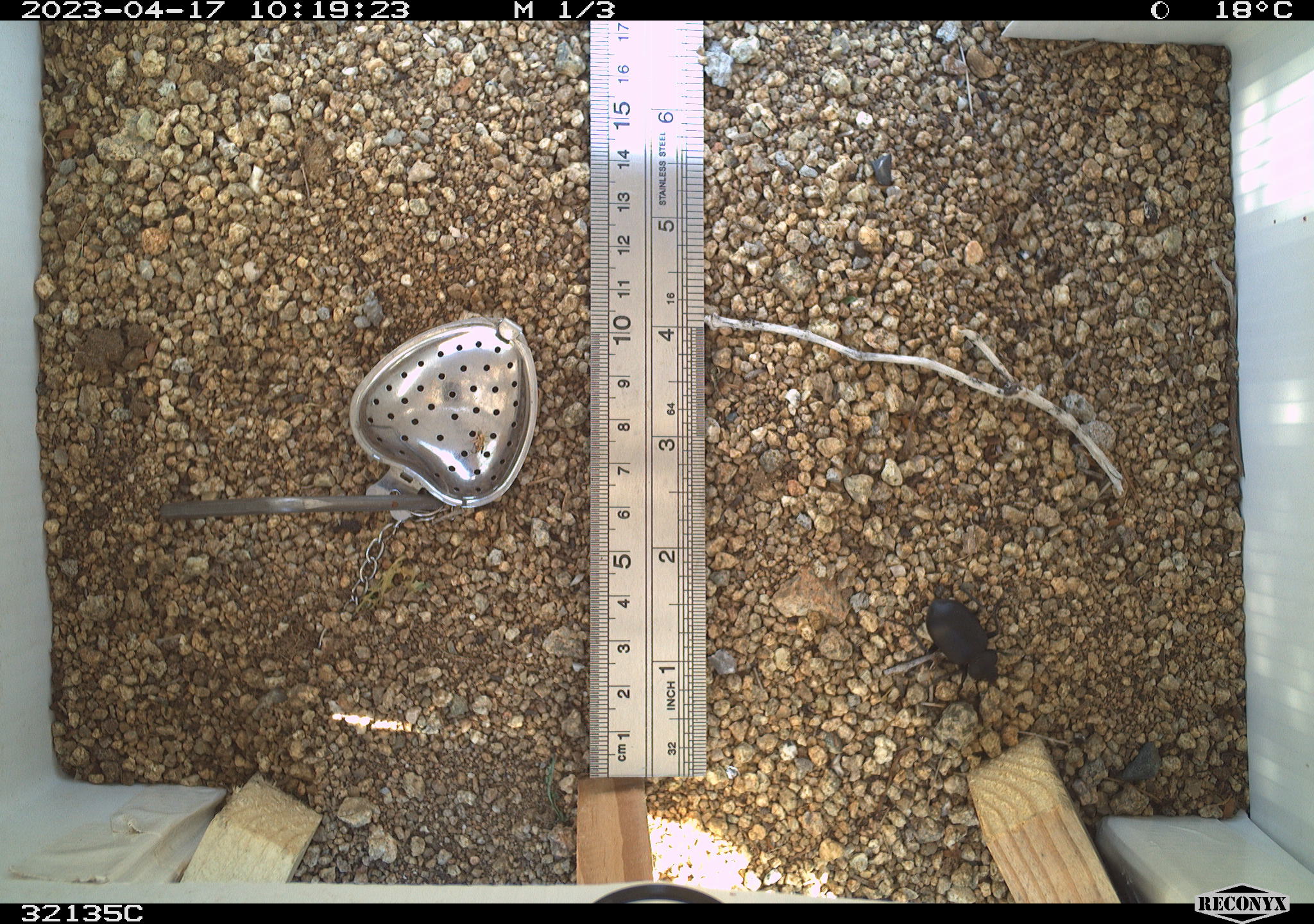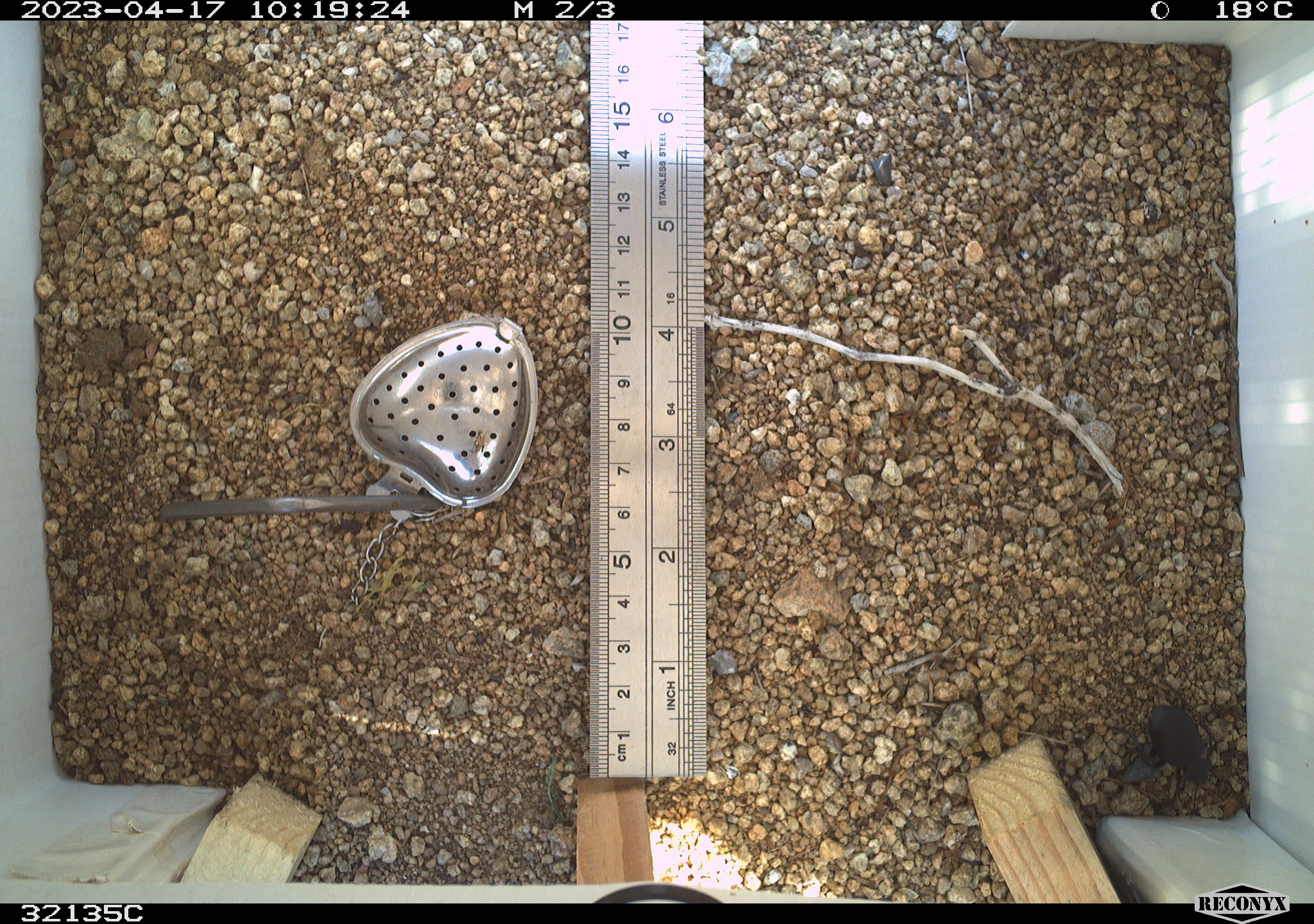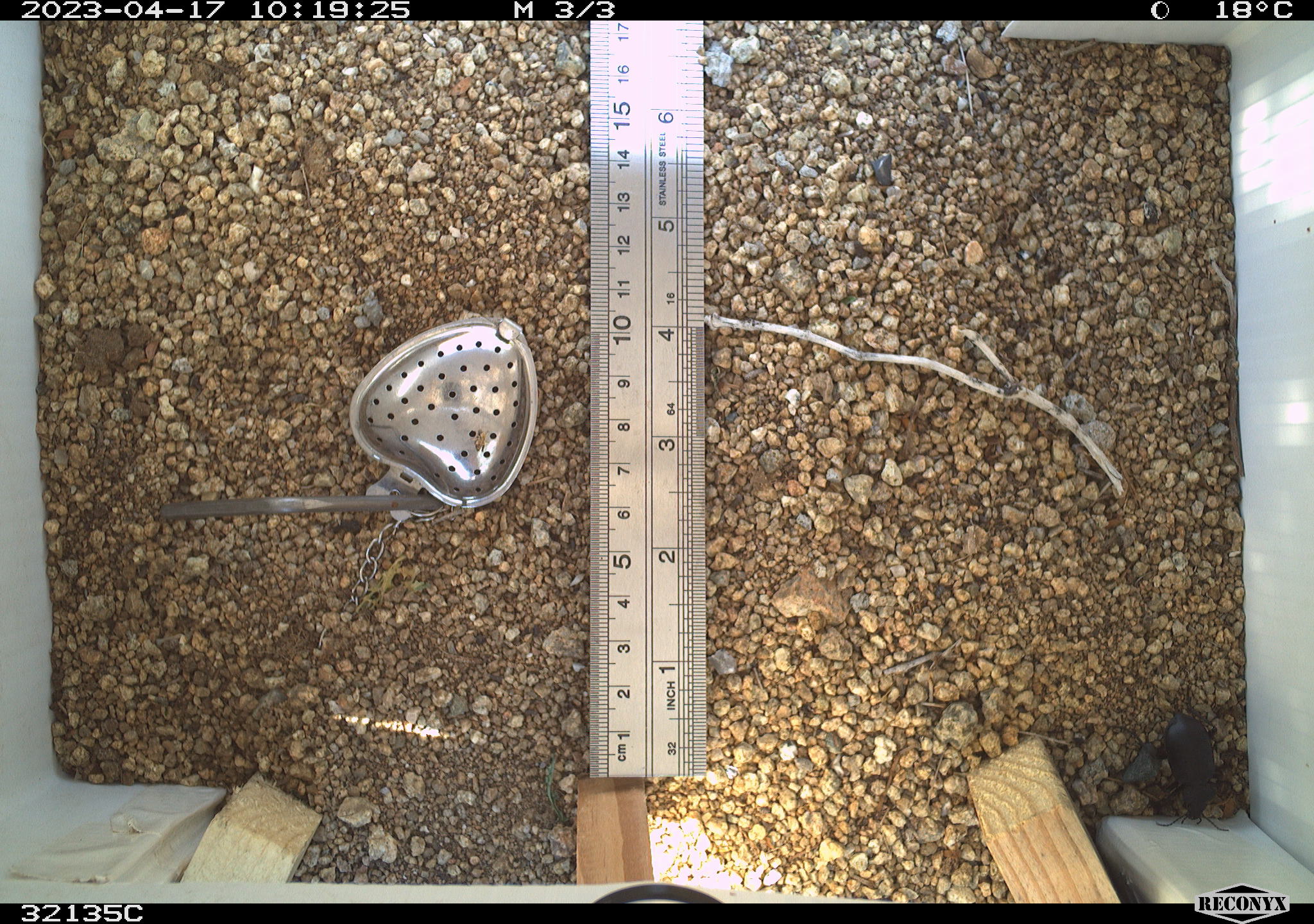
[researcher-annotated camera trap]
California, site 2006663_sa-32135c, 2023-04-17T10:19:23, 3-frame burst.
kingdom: Animalia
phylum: Arthropoda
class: Insecta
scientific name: Insecta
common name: insect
Insect (Insecta).